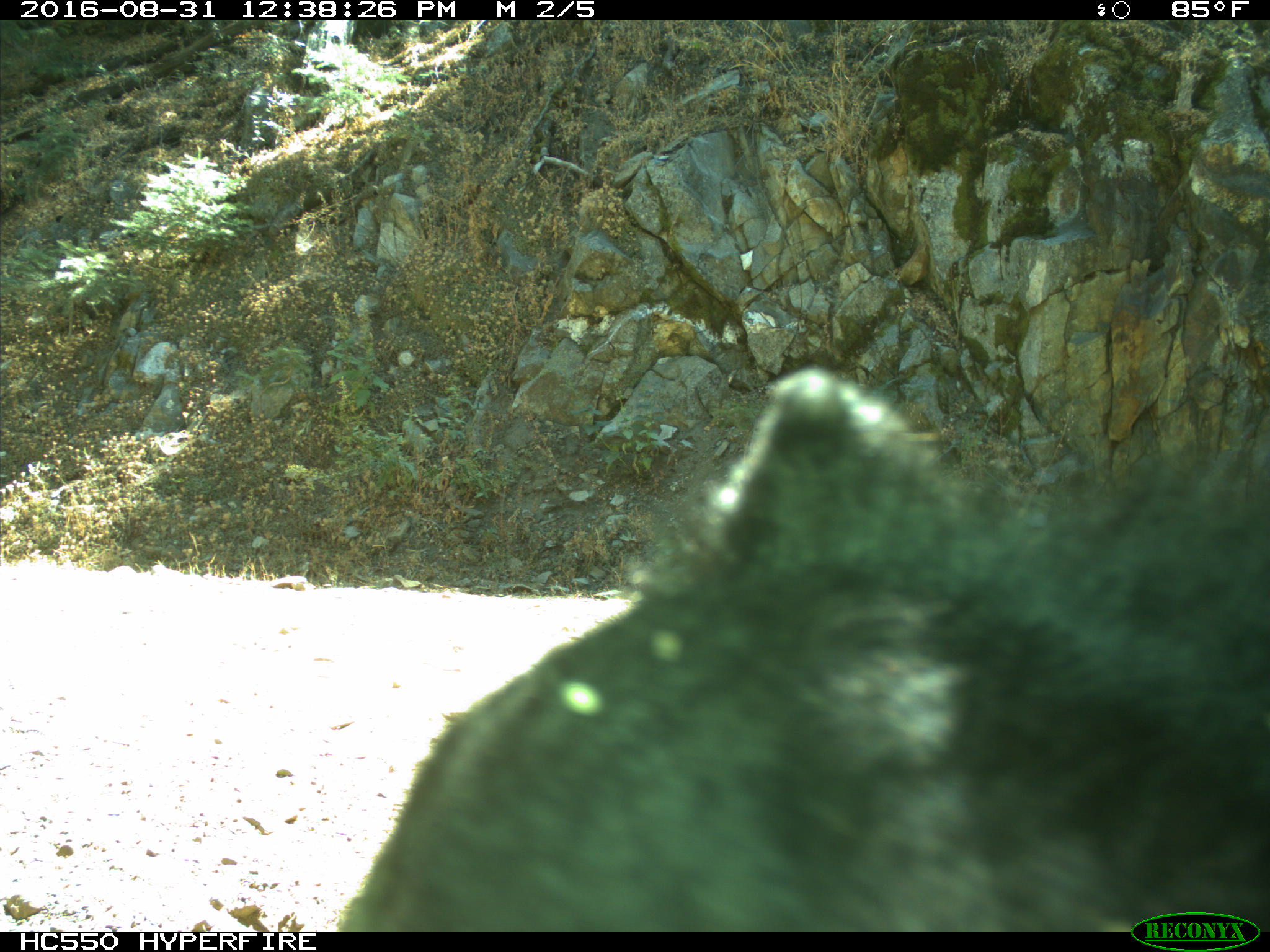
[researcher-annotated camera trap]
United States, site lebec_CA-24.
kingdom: Animalia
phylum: Chordata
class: Mammalia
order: Carnivora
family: Ursidae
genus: Ursus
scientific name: Ursus americanus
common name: american black bear